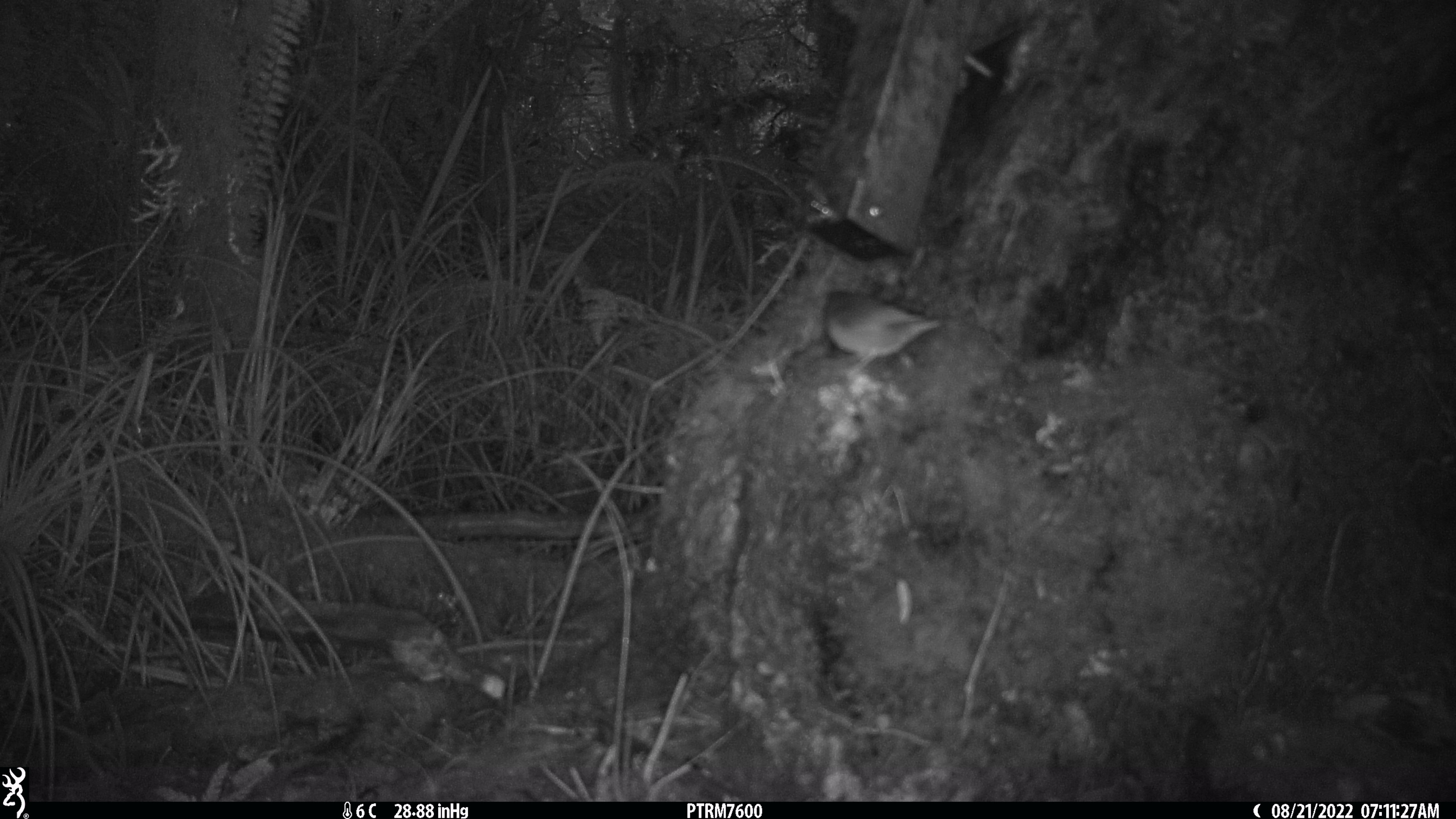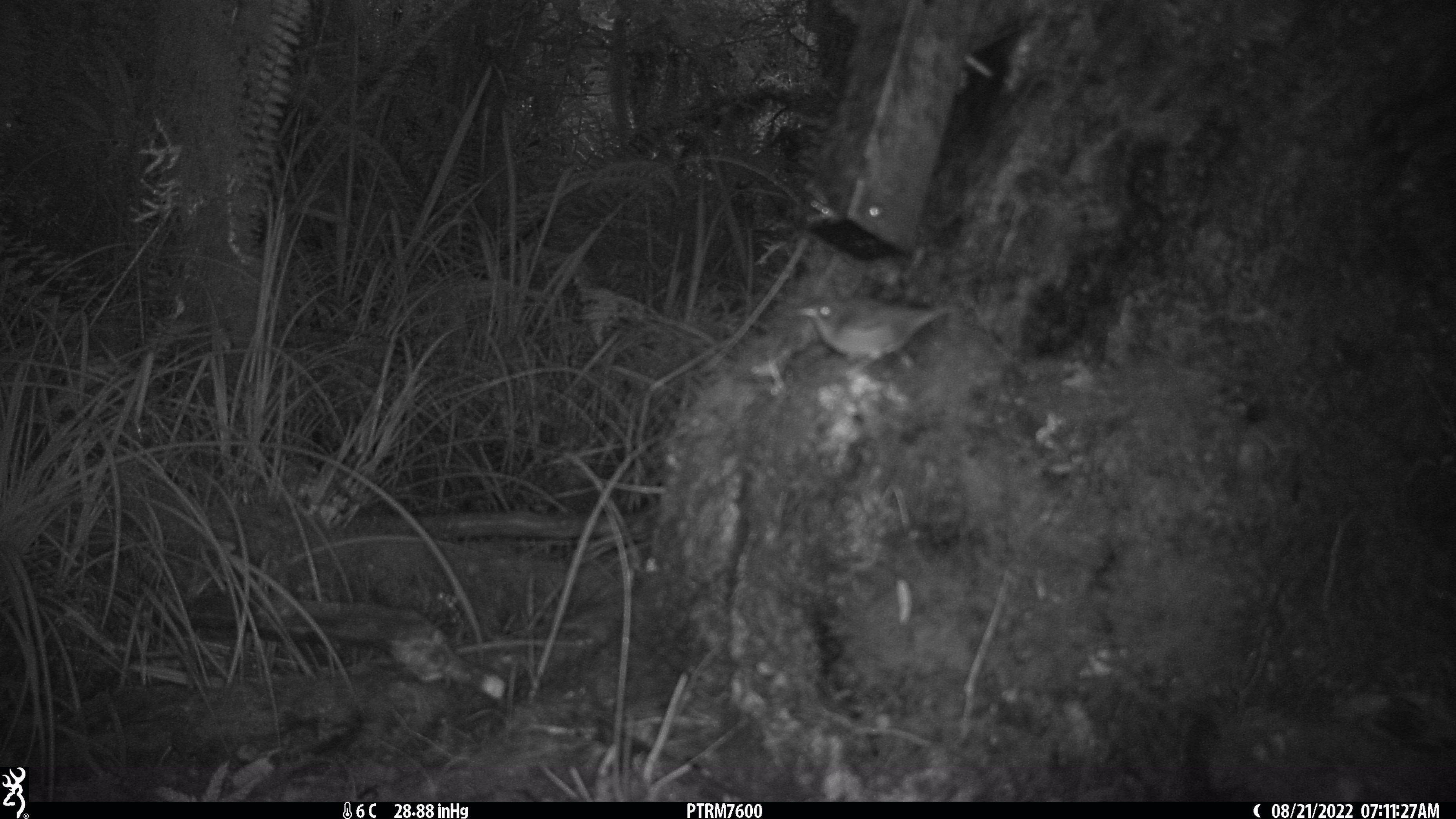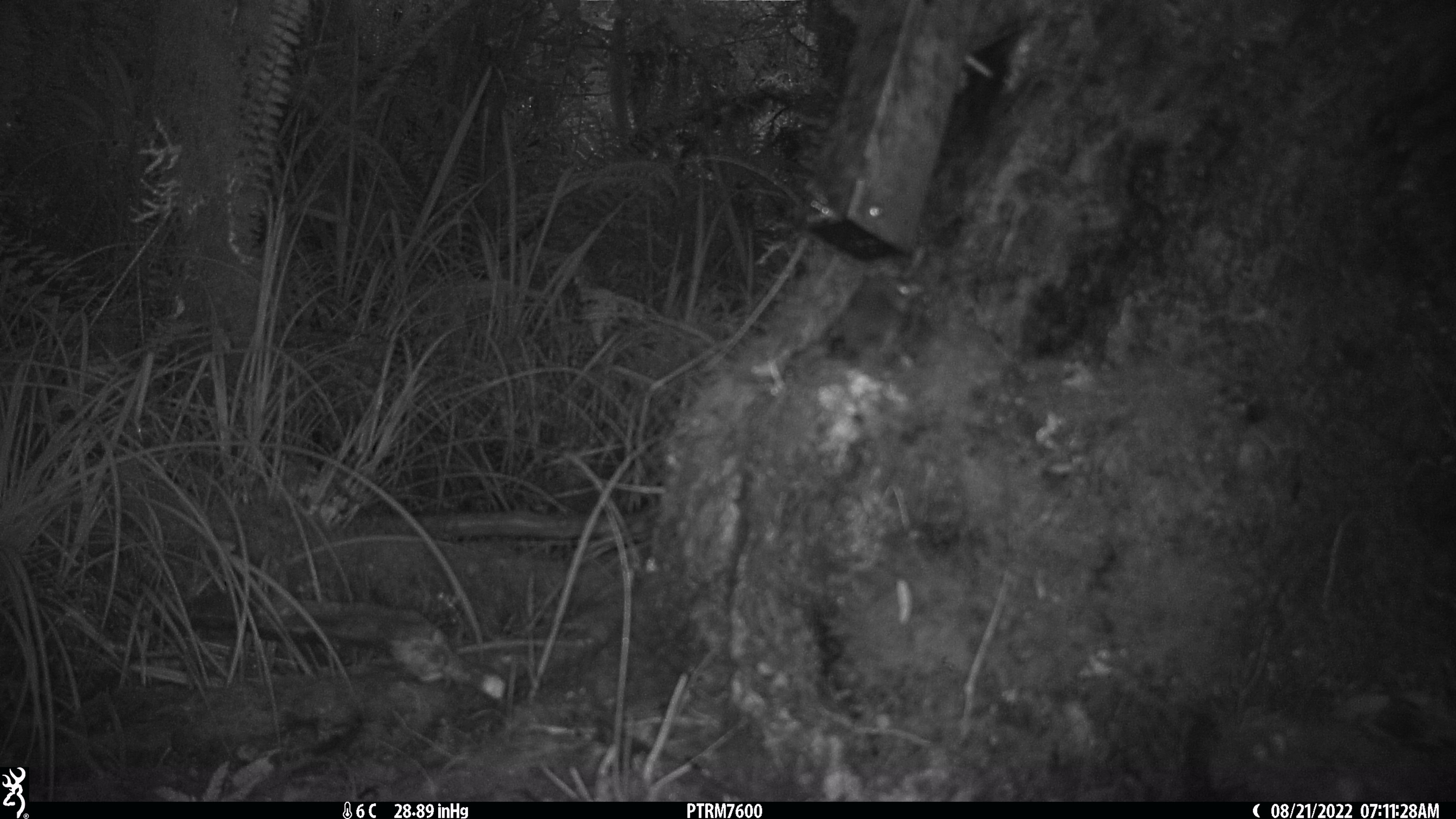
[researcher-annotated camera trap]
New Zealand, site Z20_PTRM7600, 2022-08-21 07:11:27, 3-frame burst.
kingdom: Animalia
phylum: Chordata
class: Aves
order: Passeriformes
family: Zosteropidae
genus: Zosterops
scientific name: Zosterops lateralis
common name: silvereye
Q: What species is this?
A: Silvereye (Zosterops lateralis).